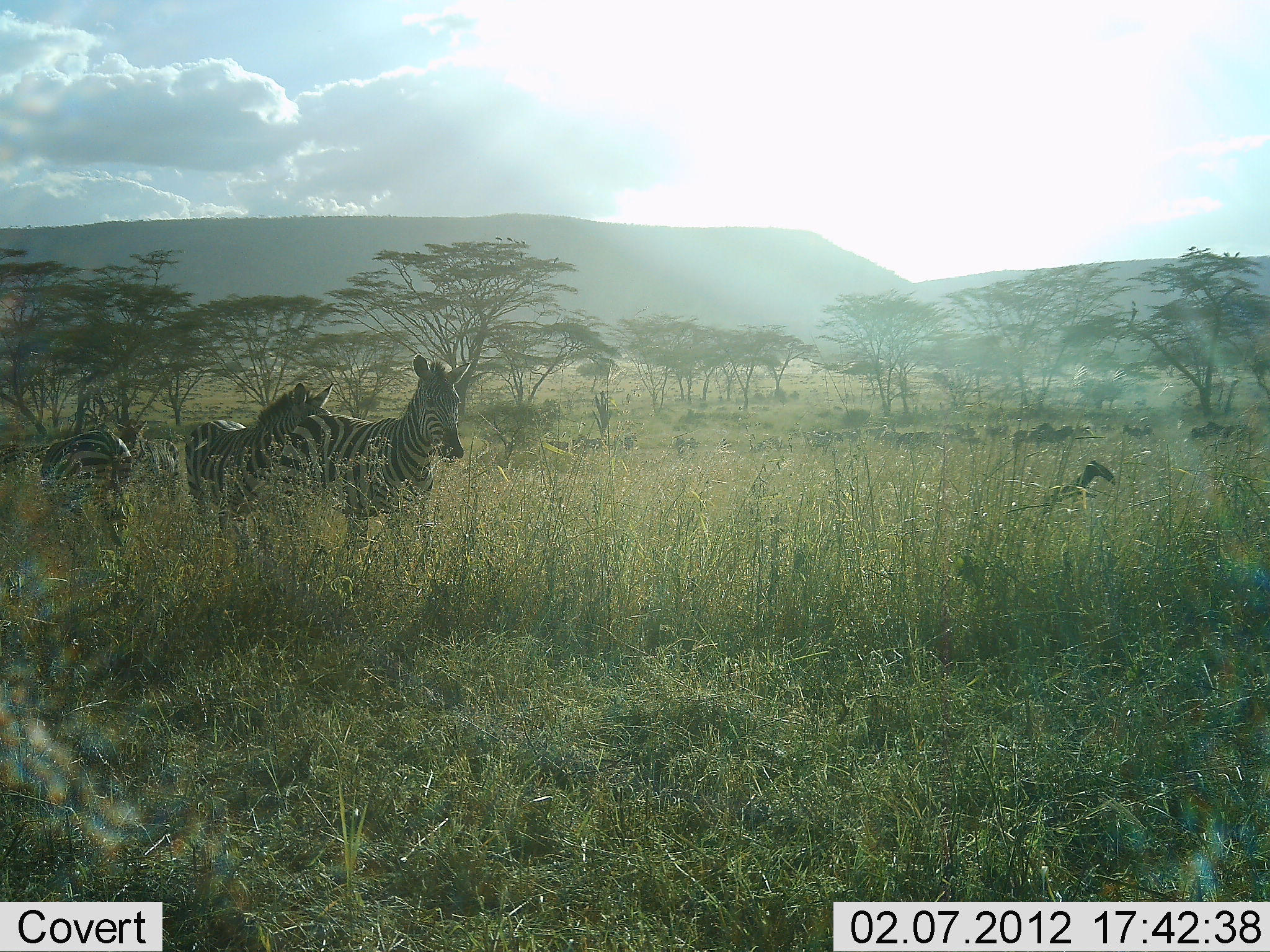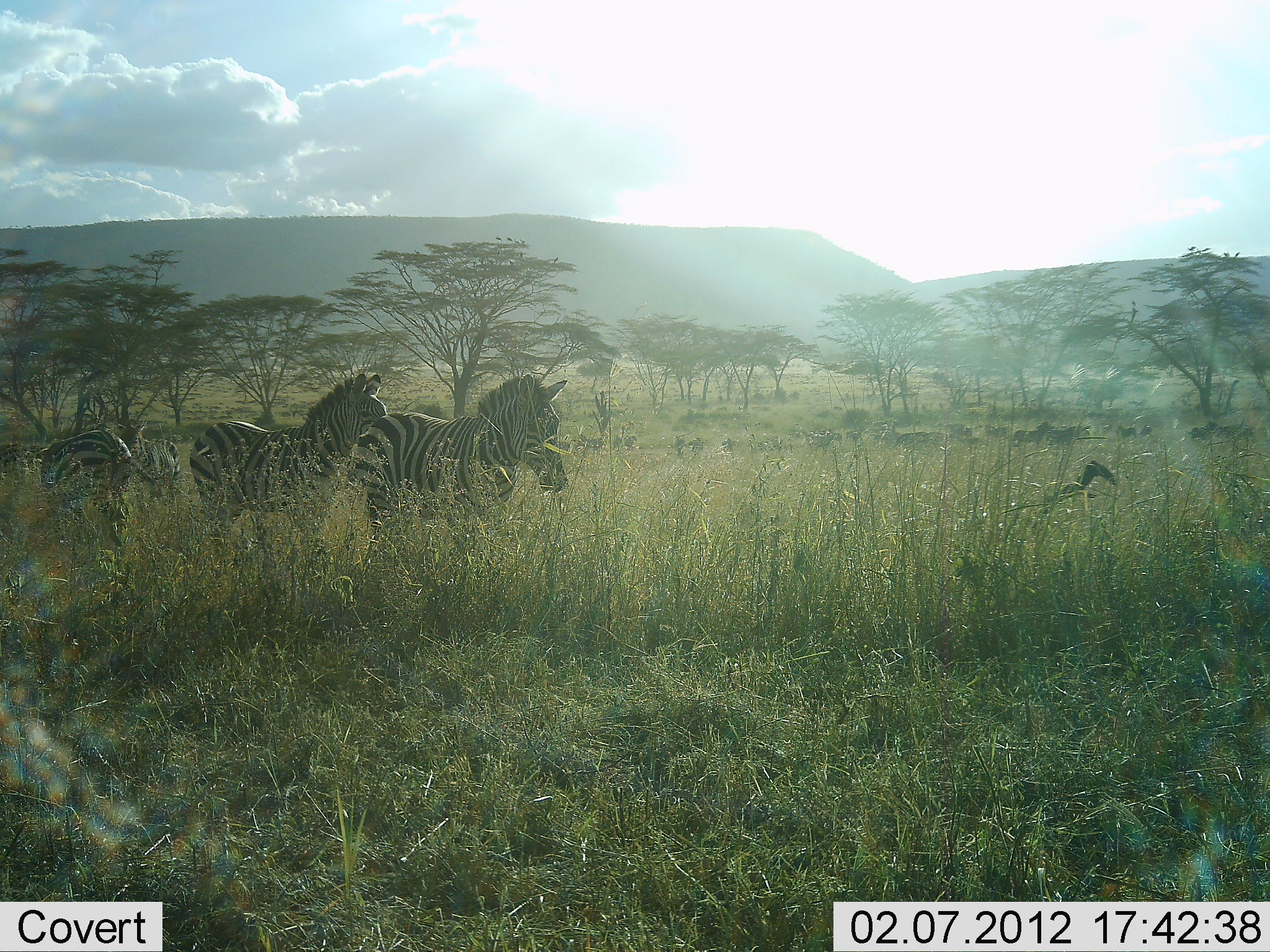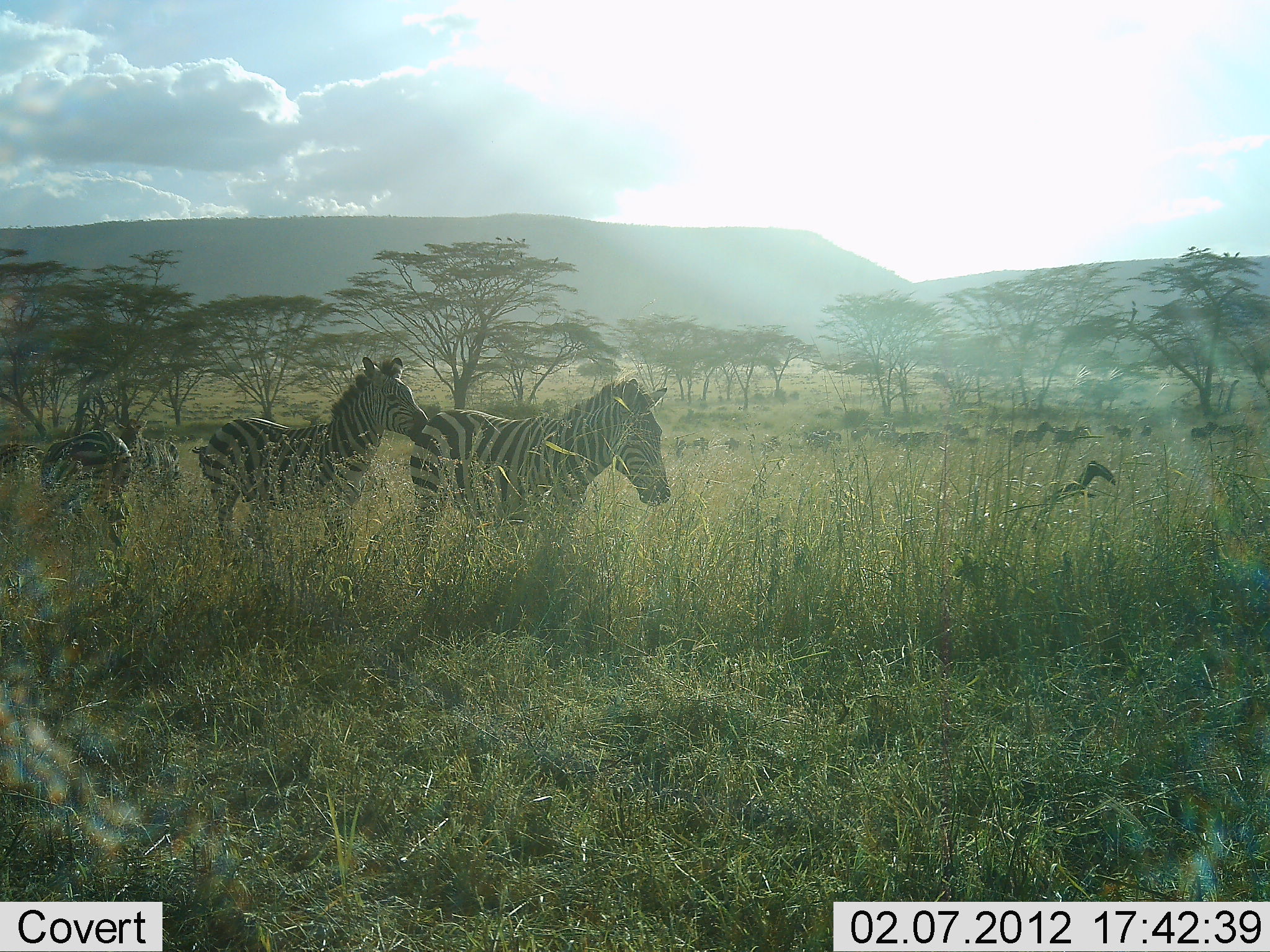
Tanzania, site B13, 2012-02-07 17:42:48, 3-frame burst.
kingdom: Animalia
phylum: Chordata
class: Mammalia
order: Perissodactyla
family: Equidae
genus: Equus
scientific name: Equus quagga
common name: plains zebra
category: zebra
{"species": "zebra (plains zebra) (Equus quagga)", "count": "4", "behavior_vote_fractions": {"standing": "44%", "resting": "0%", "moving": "88%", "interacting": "0%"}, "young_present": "0%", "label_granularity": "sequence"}